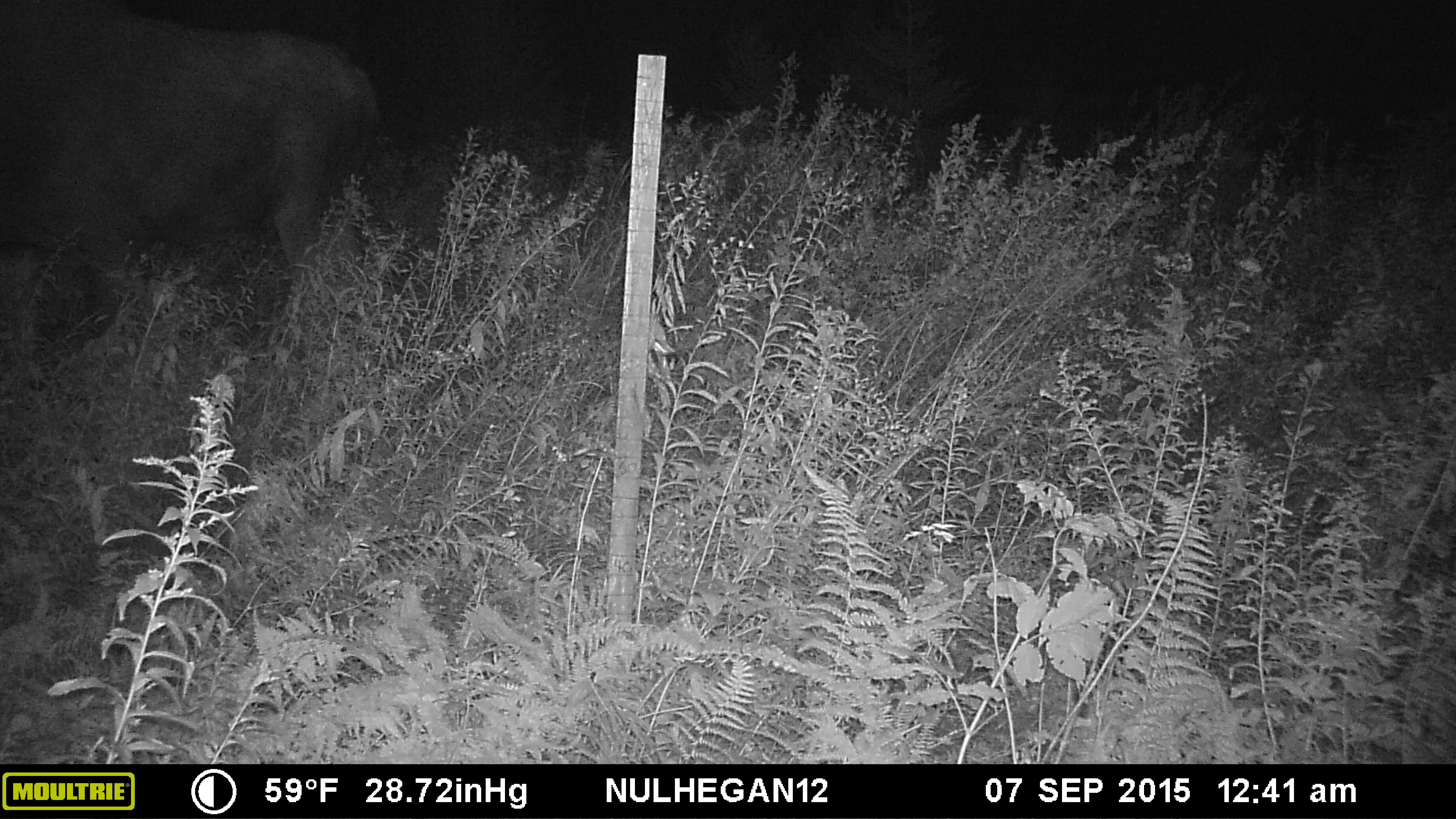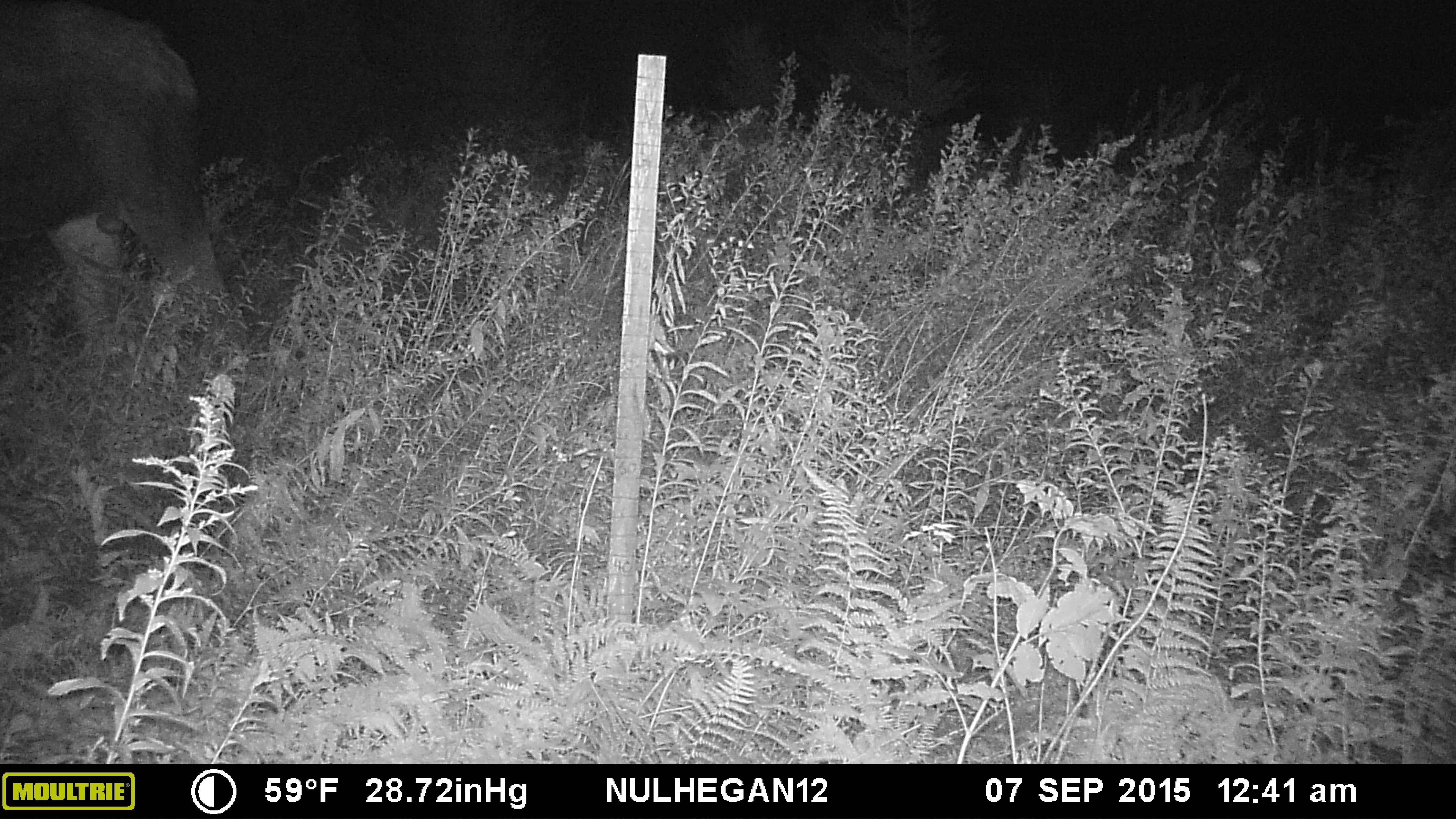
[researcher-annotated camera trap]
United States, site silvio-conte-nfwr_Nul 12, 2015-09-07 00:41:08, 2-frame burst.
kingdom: Animalia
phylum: Chordata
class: Mammalia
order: Artiodactyla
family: Cervidae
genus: Alces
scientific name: Alces alces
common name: moose